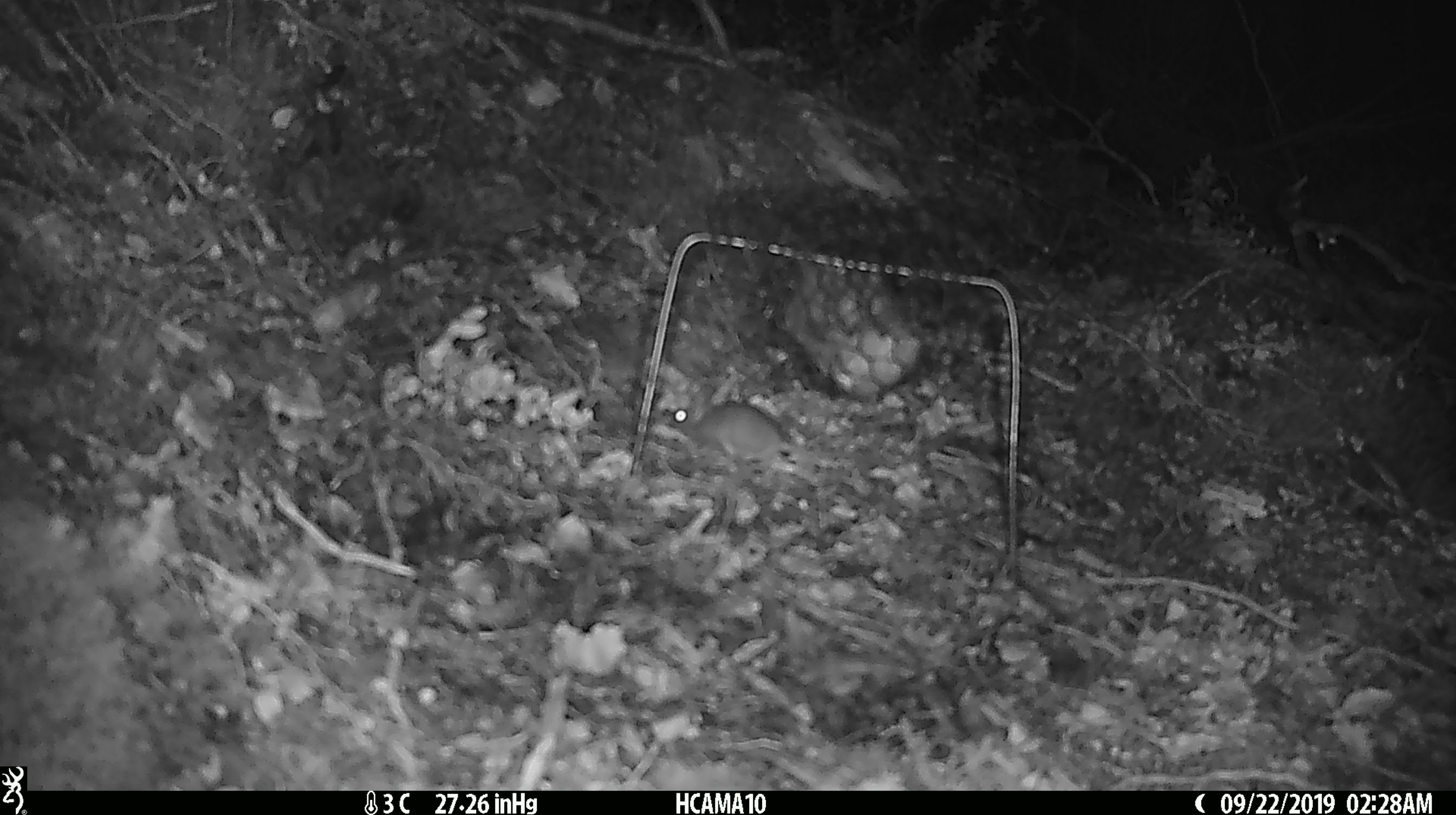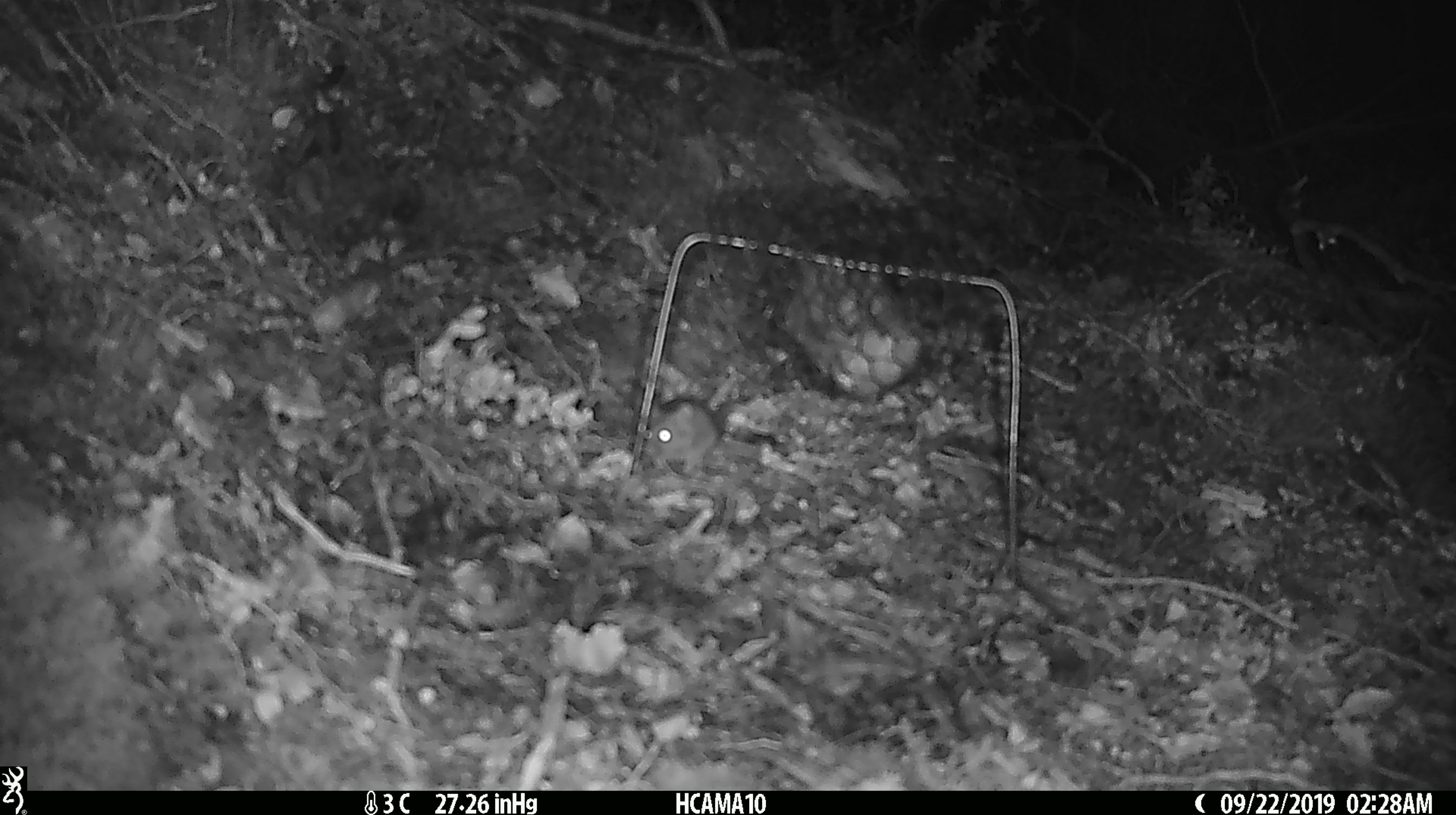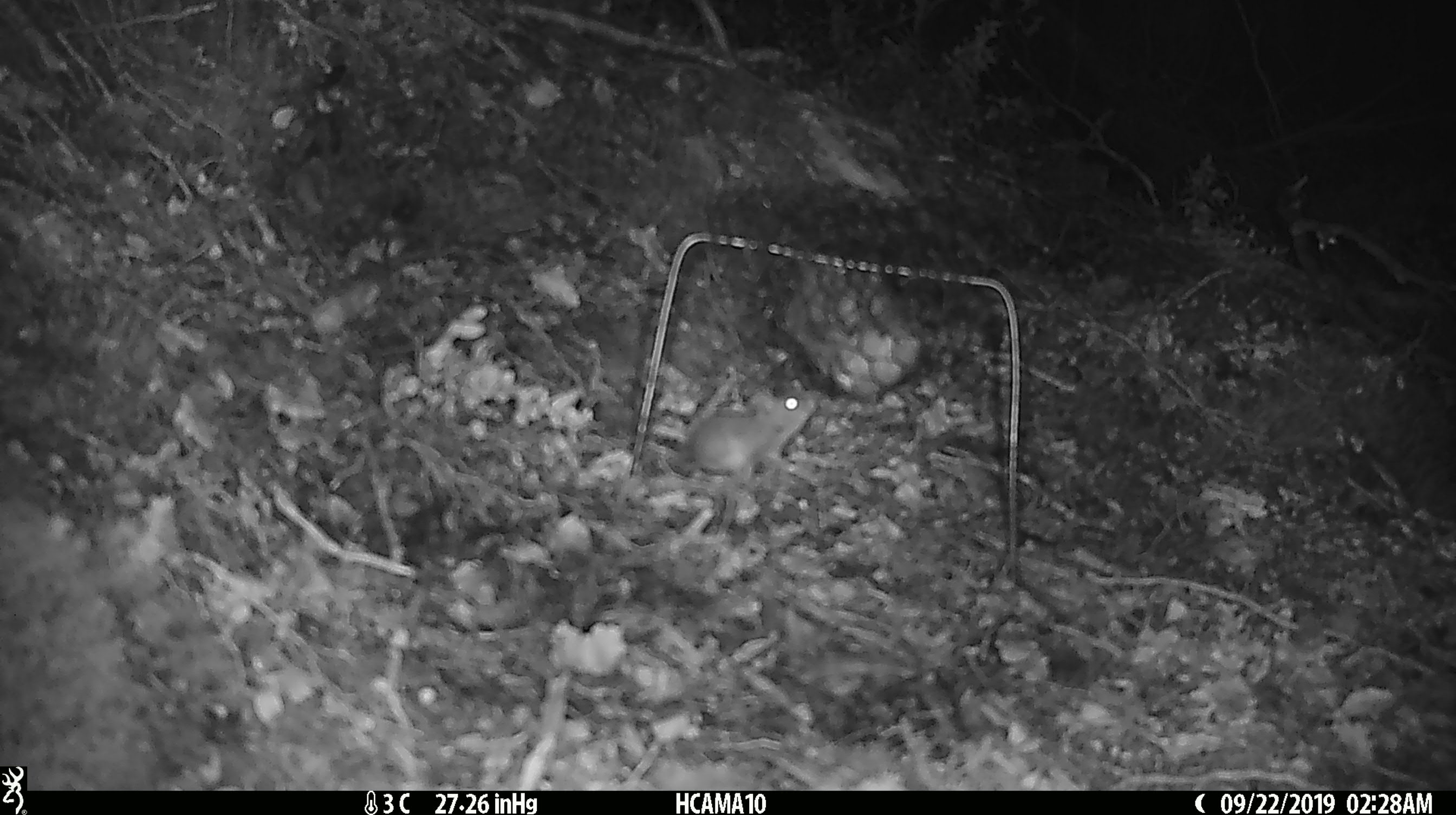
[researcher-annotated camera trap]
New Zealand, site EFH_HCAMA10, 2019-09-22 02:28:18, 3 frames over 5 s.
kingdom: Animalia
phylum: Chordata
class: Mammalia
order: Rodentia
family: Muridae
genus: Mus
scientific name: Mus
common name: mouse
Mouse (Mus).